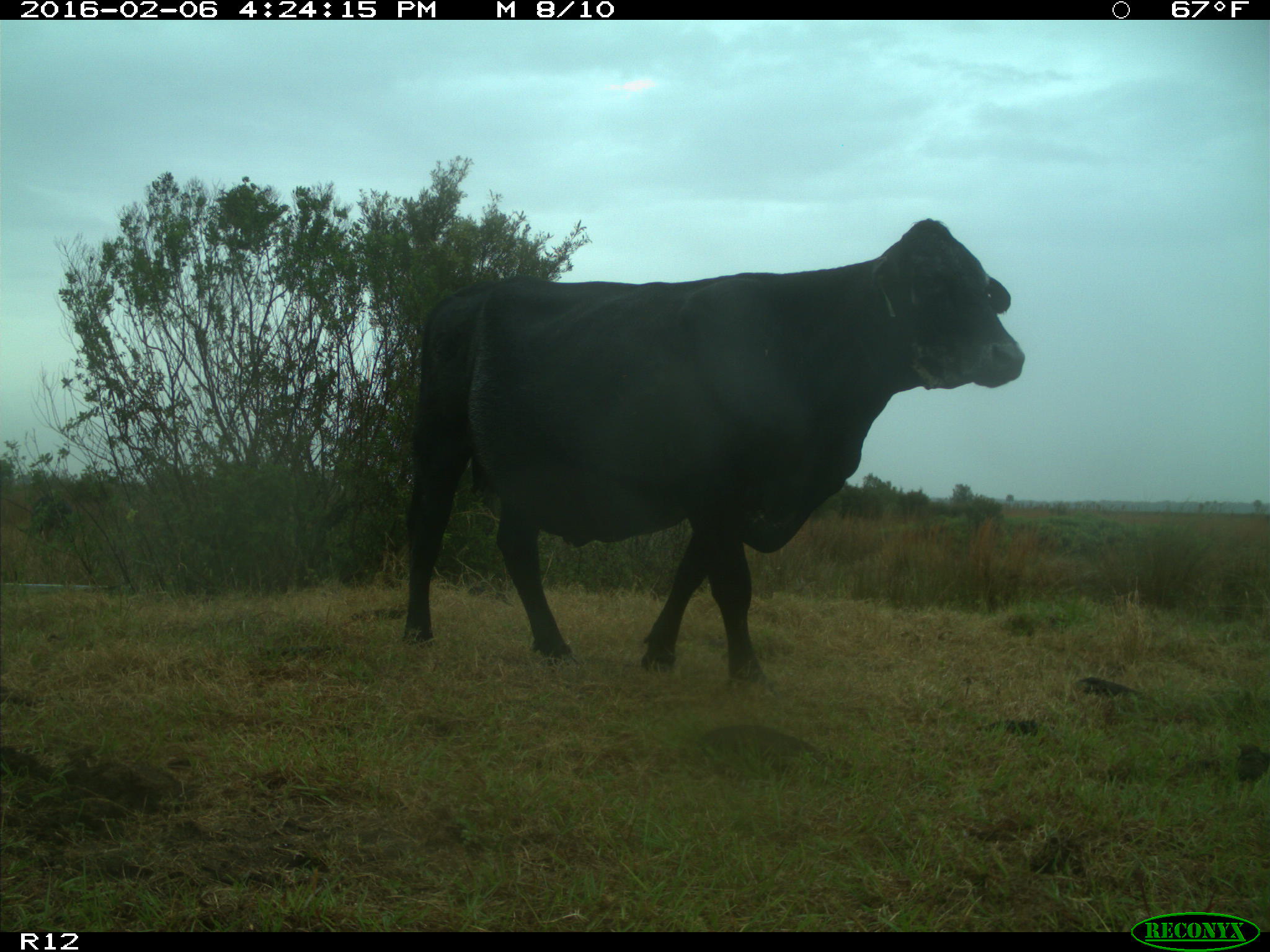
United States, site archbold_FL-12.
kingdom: Animalia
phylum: Chordata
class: Mammalia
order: Artiodactyla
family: Bovidae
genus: Bos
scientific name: Bos taurus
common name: domestic cow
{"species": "Bos taurus (domestic cow)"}